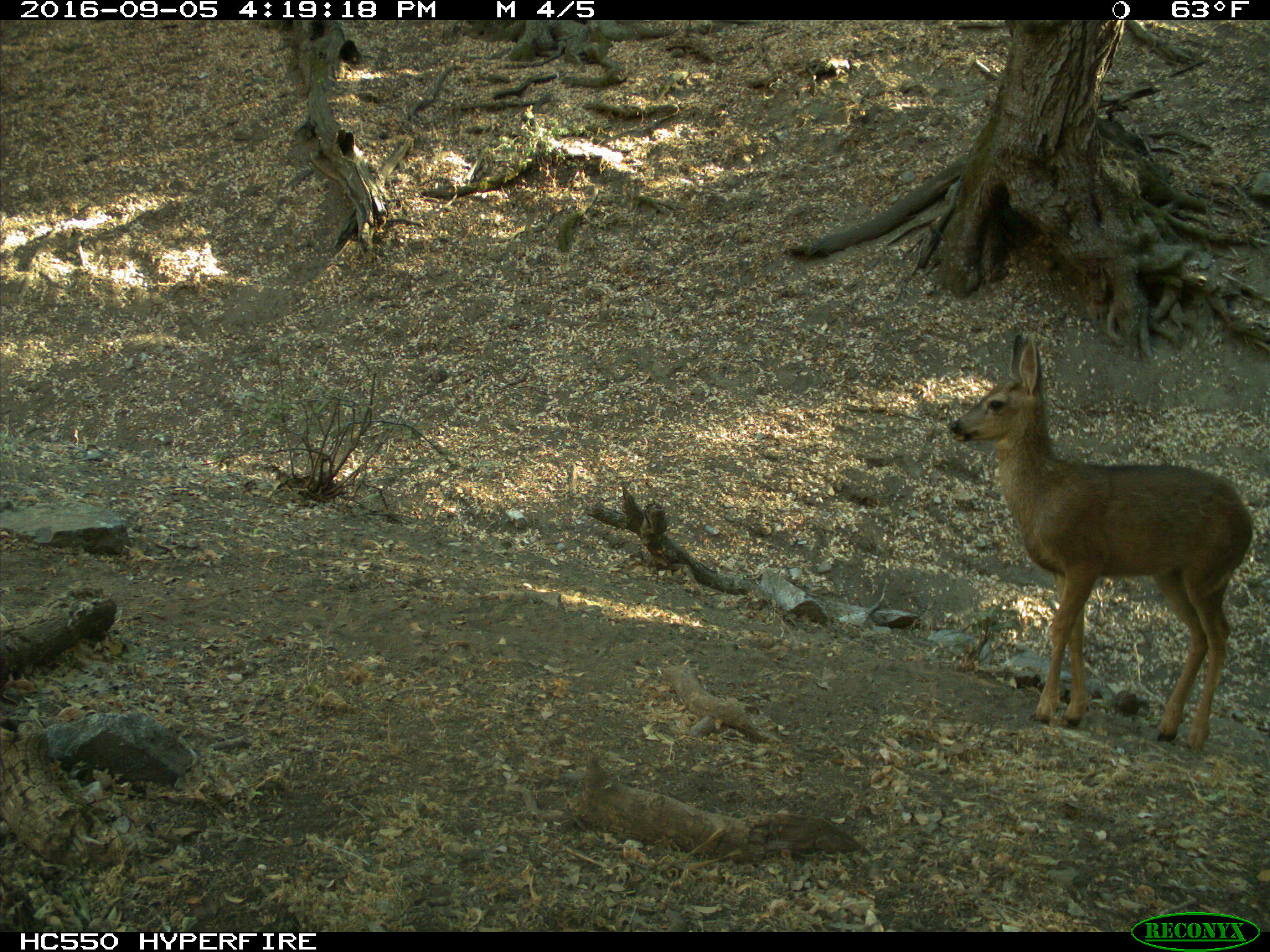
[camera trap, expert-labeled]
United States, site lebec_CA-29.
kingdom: Animalia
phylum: Chordata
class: Mammalia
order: Artiodactyla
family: Cervidae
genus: Odocoileus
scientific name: Odocoileus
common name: deer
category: unidentified deer